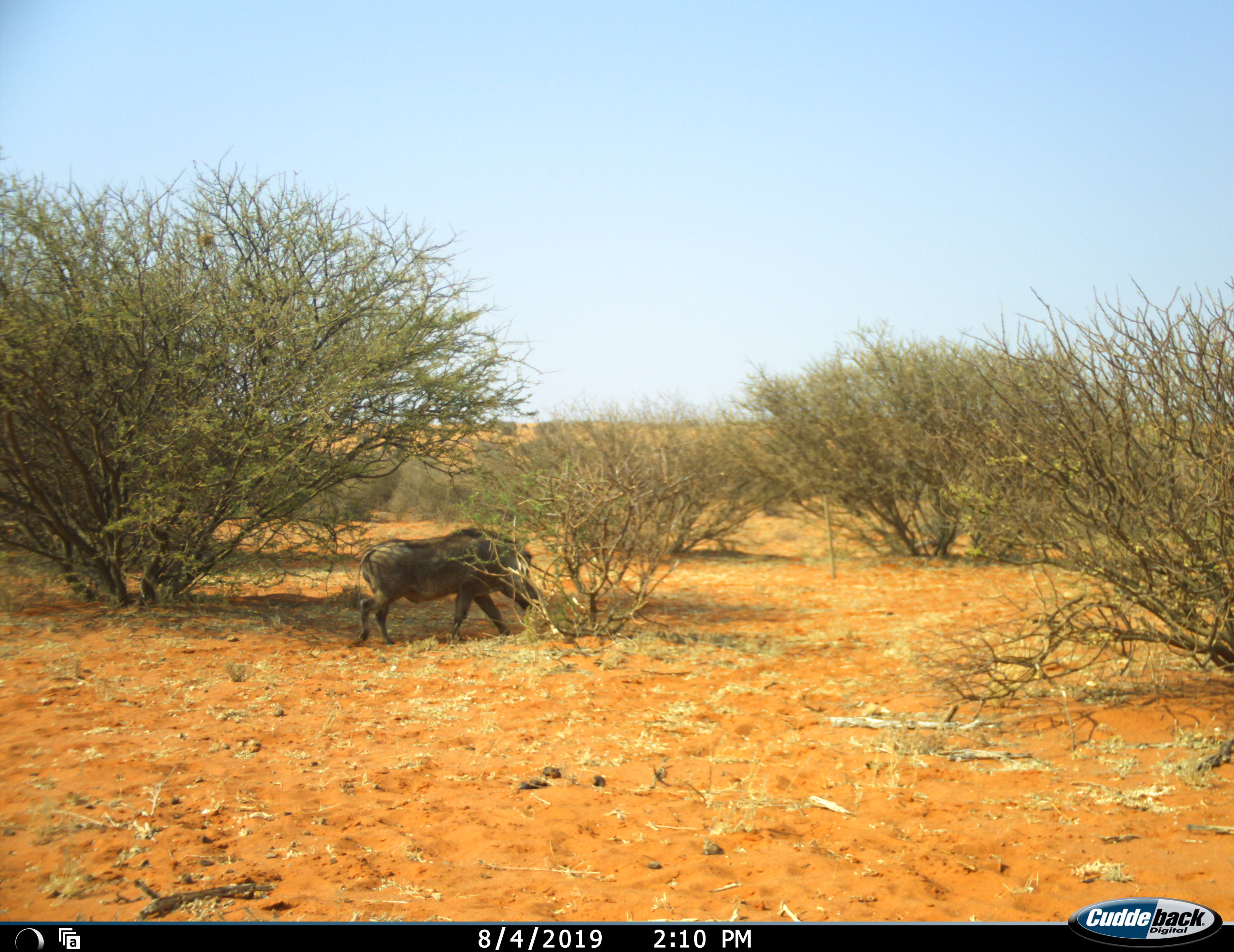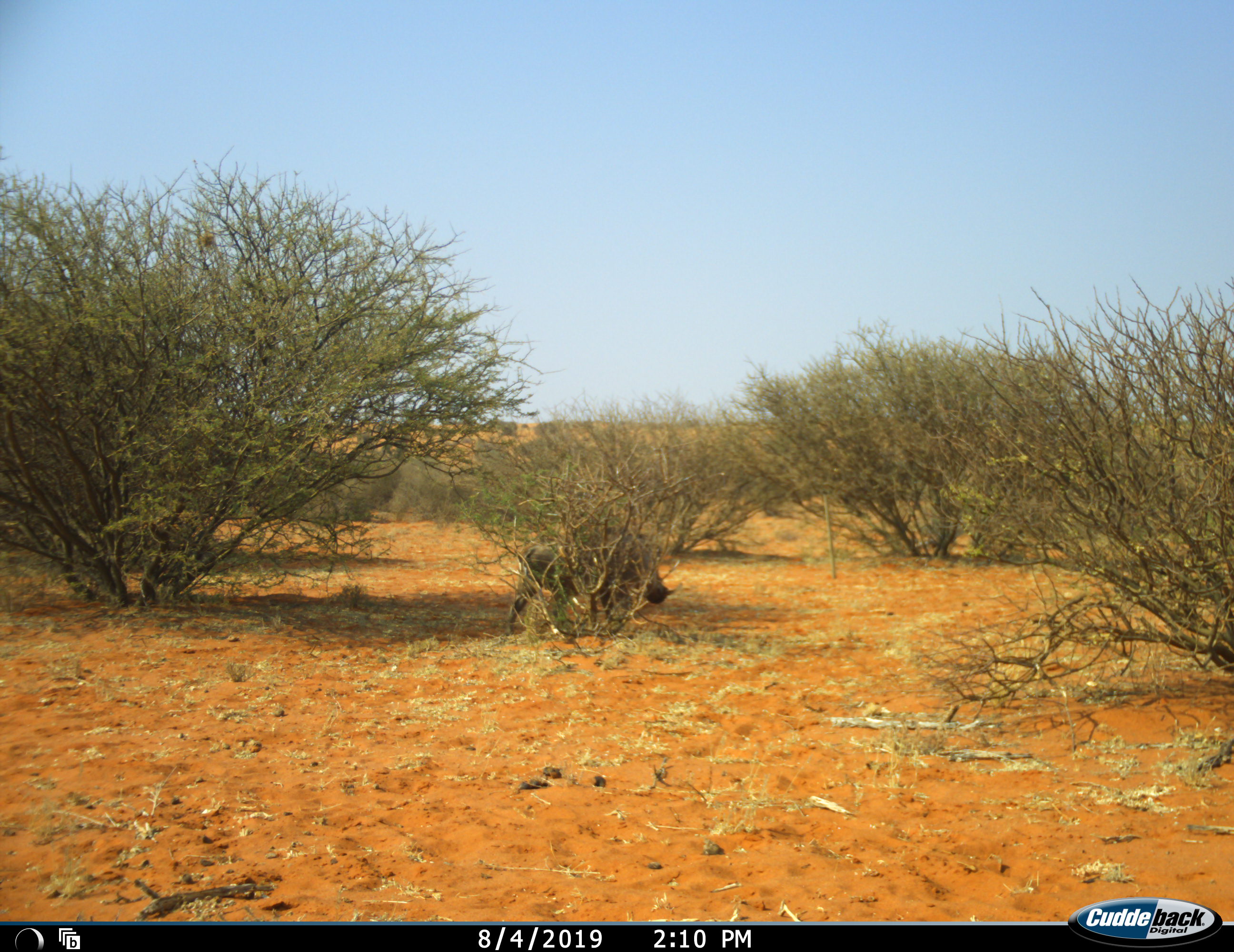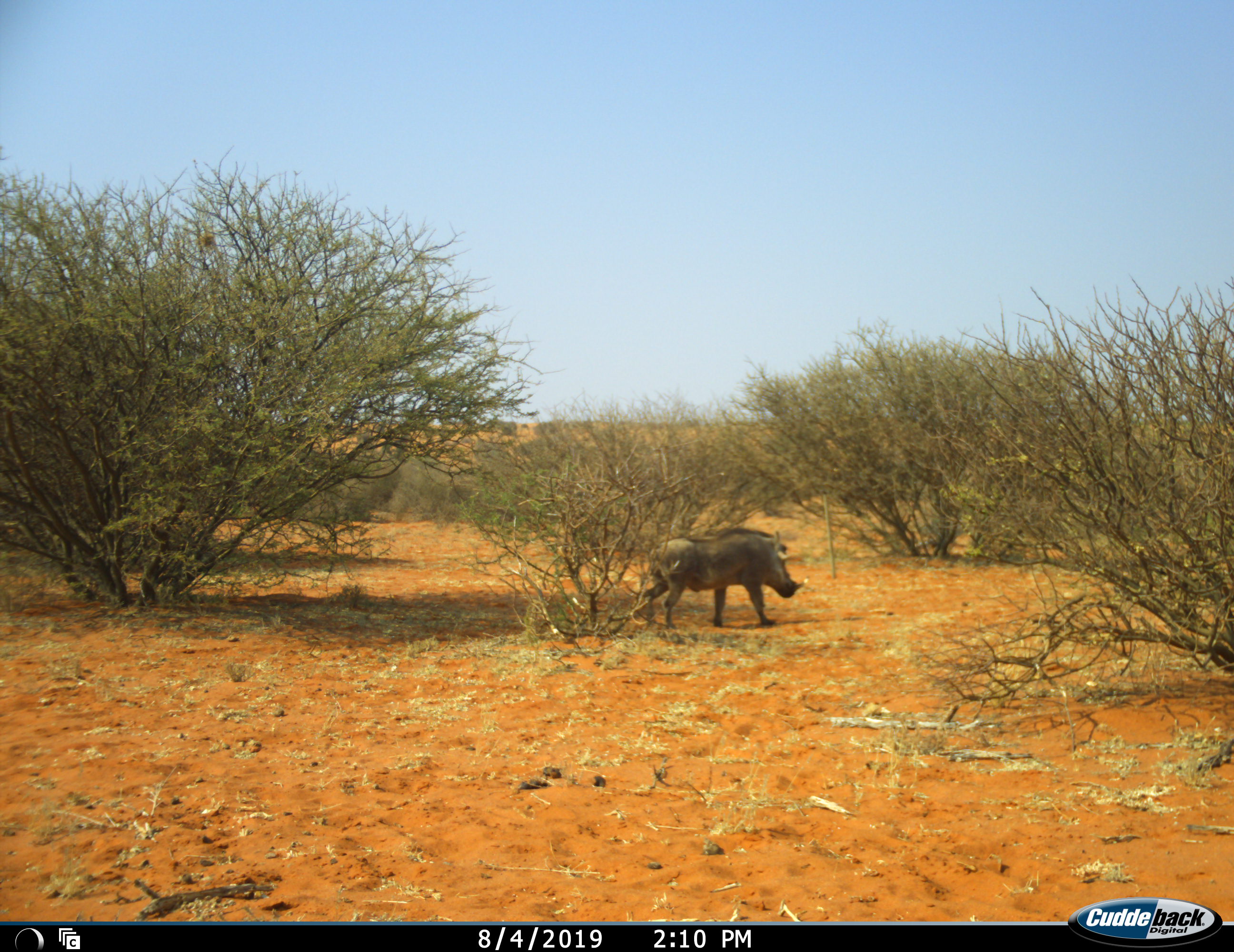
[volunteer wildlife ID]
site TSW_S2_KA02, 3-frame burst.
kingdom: Animalia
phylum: Chordata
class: Mammalia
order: Artiodactyla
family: Suidae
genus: Phacochoerus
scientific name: Phacochoerus africanus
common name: warthog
Warthog (Phacochoerus africanus), count 1. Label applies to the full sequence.